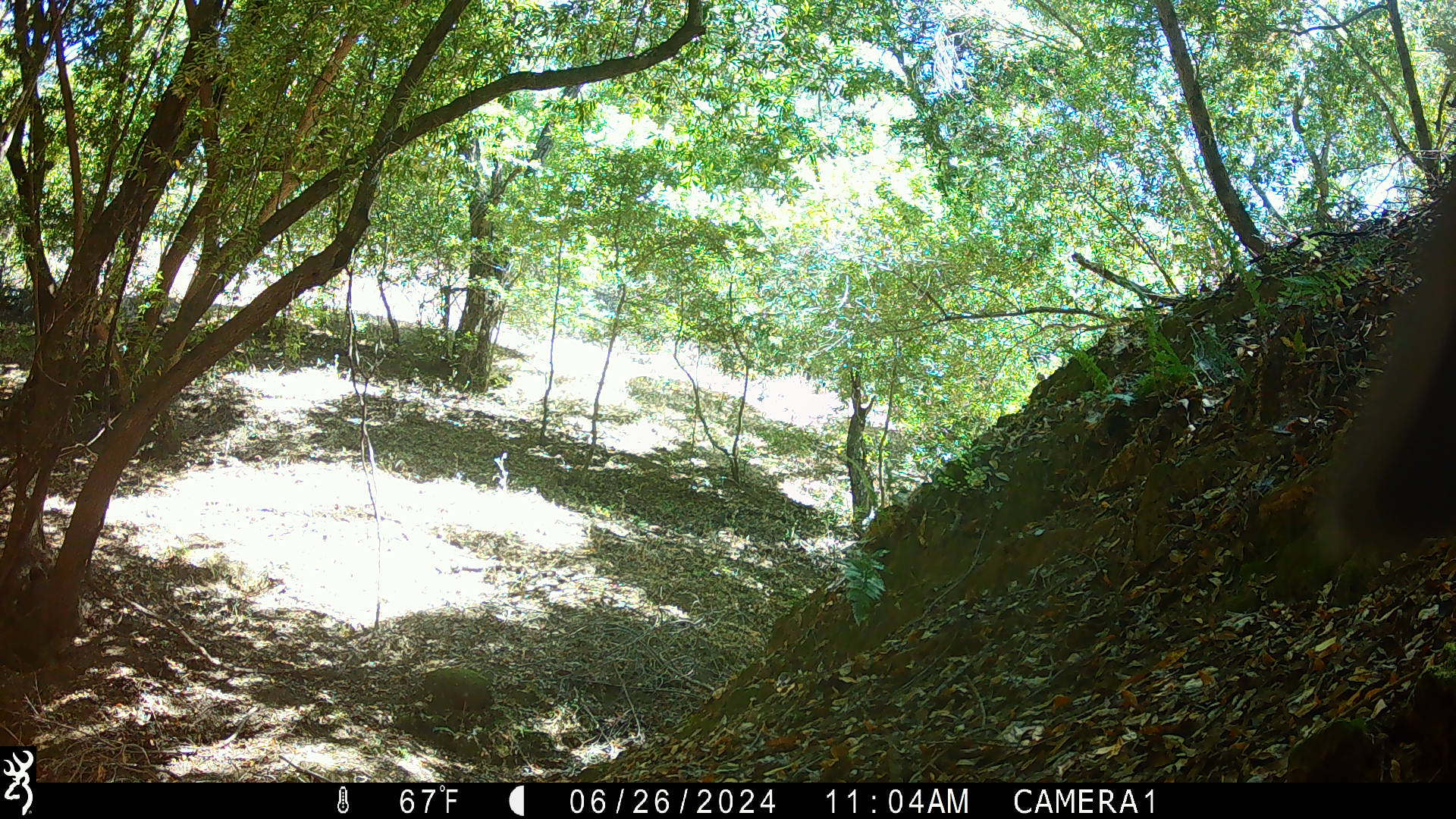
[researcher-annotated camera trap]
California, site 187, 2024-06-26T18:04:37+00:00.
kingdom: Animalia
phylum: Chordata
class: Aves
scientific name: Aves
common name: bird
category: unknown bird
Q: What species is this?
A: Unknown bird (bird) (Aves).